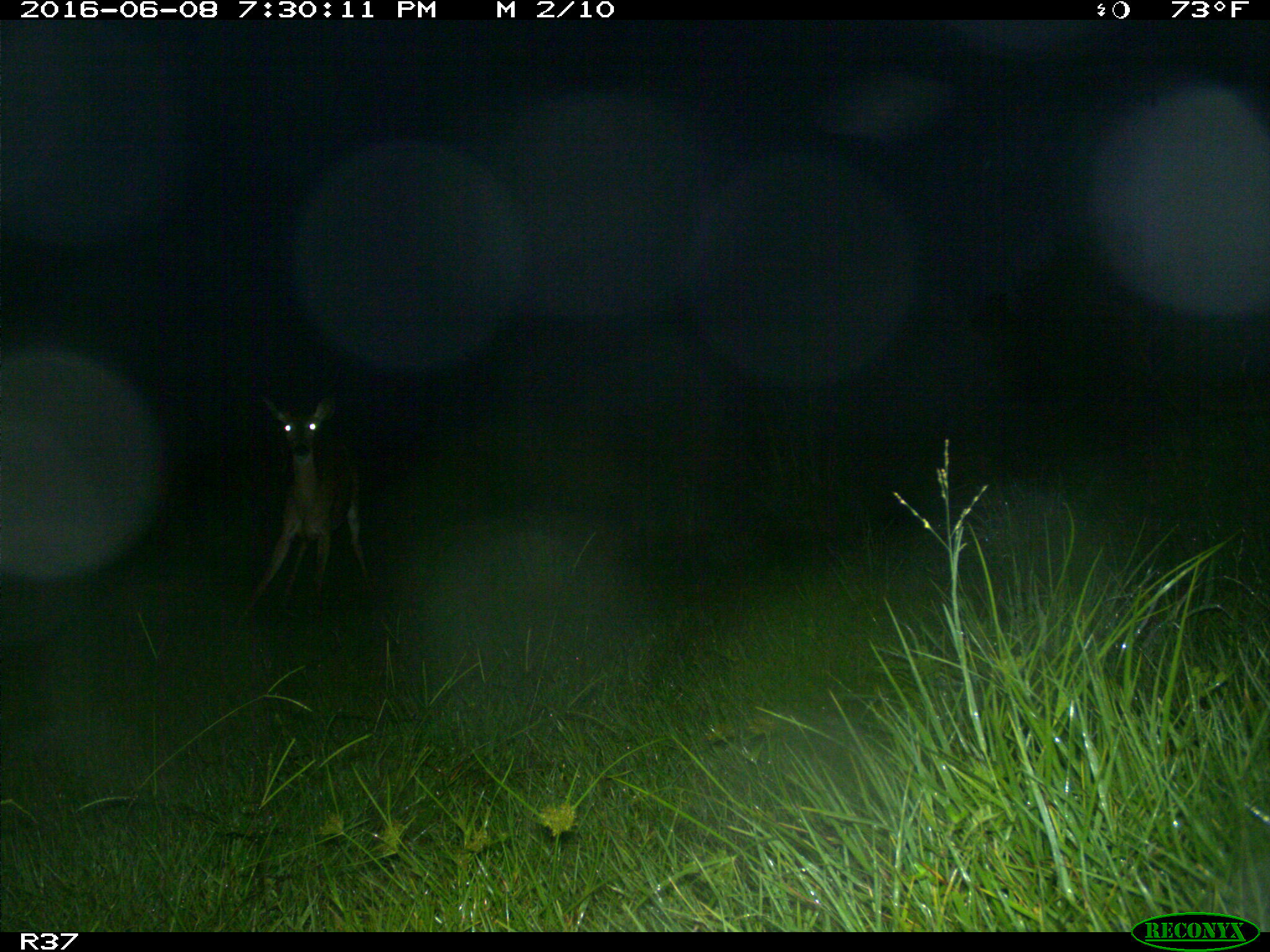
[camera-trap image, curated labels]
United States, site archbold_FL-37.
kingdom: Animalia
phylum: Chordata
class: Mammalia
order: Artiodactyla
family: Cervidae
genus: Odocoileus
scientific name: Odocoileus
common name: deer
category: unidentified deer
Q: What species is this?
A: Unidentified deer (deer) (Odocoileus).